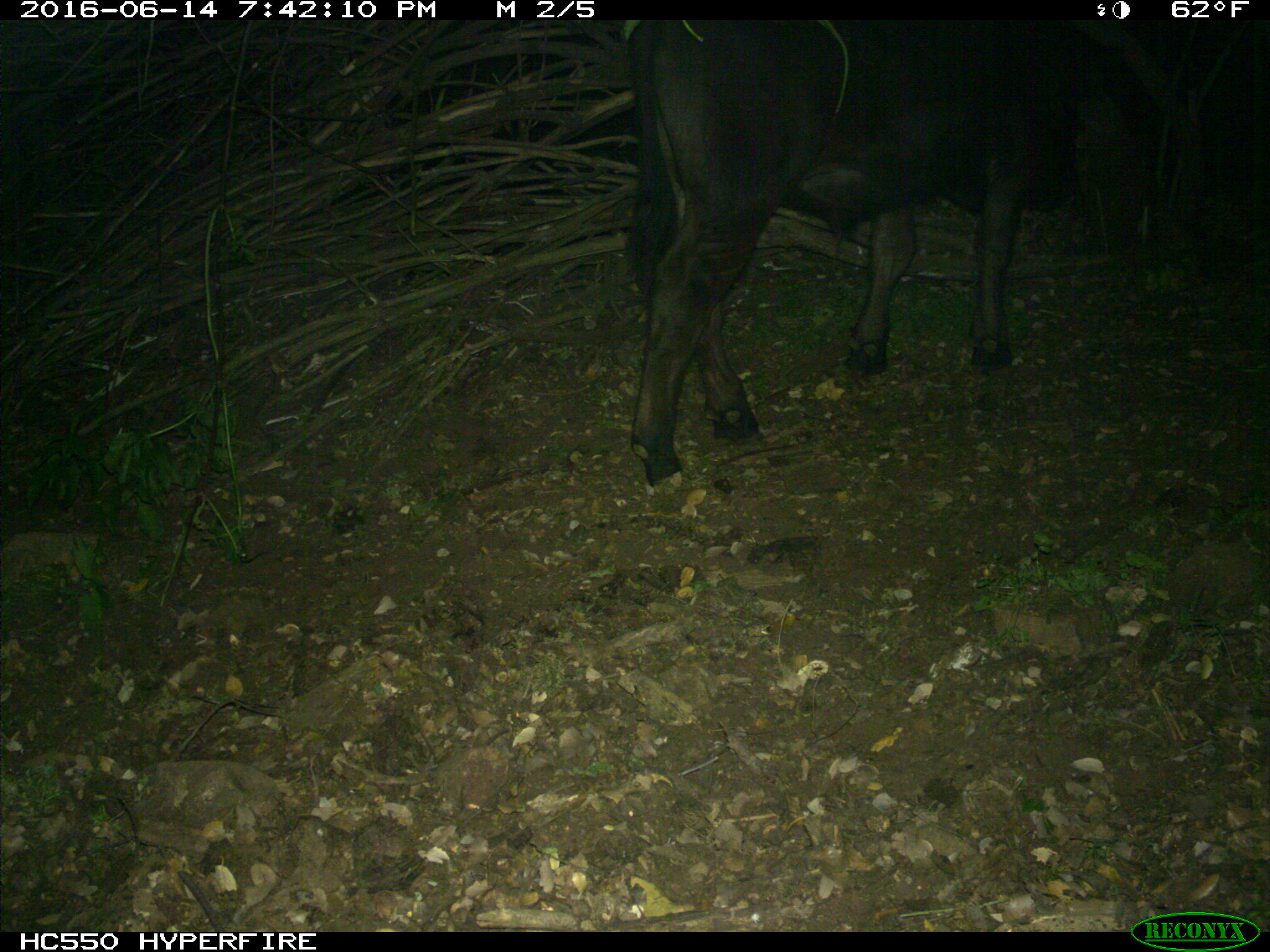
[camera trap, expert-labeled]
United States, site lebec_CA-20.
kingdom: Animalia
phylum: Chordata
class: Mammalia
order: Artiodactyla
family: Bovidae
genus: Bos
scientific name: Bos taurus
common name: domestic cow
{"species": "Bos taurus (domestic cow)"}